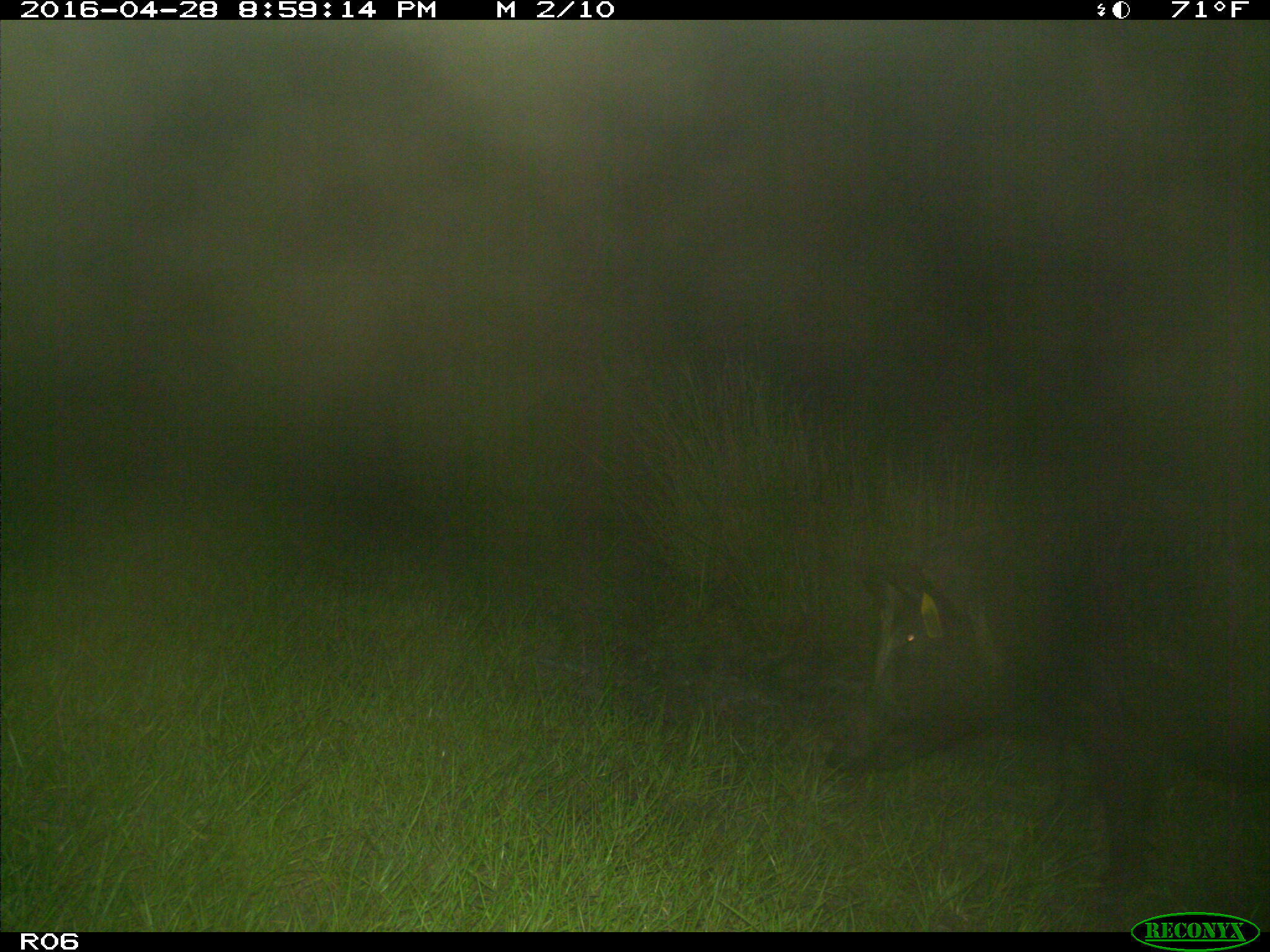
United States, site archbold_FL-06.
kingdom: Animalia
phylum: Chordata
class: Mammalia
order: Artiodactyla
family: Suidae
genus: Sus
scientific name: Sus scrofa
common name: wild boar